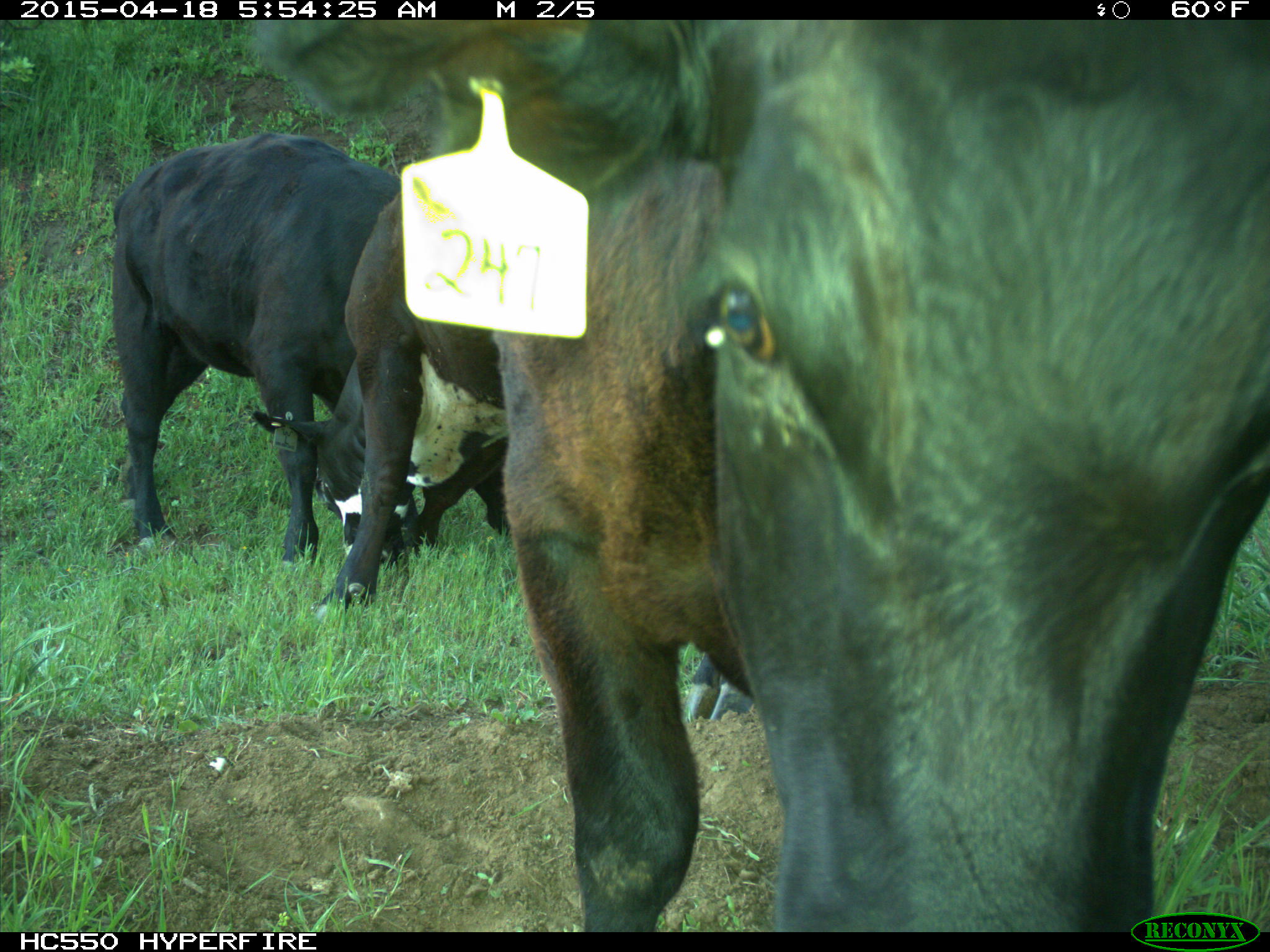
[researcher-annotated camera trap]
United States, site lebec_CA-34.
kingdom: Animalia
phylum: Chordata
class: Mammalia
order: Artiodactyla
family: Bovidae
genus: Bos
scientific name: Bos taurus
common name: domestic cow